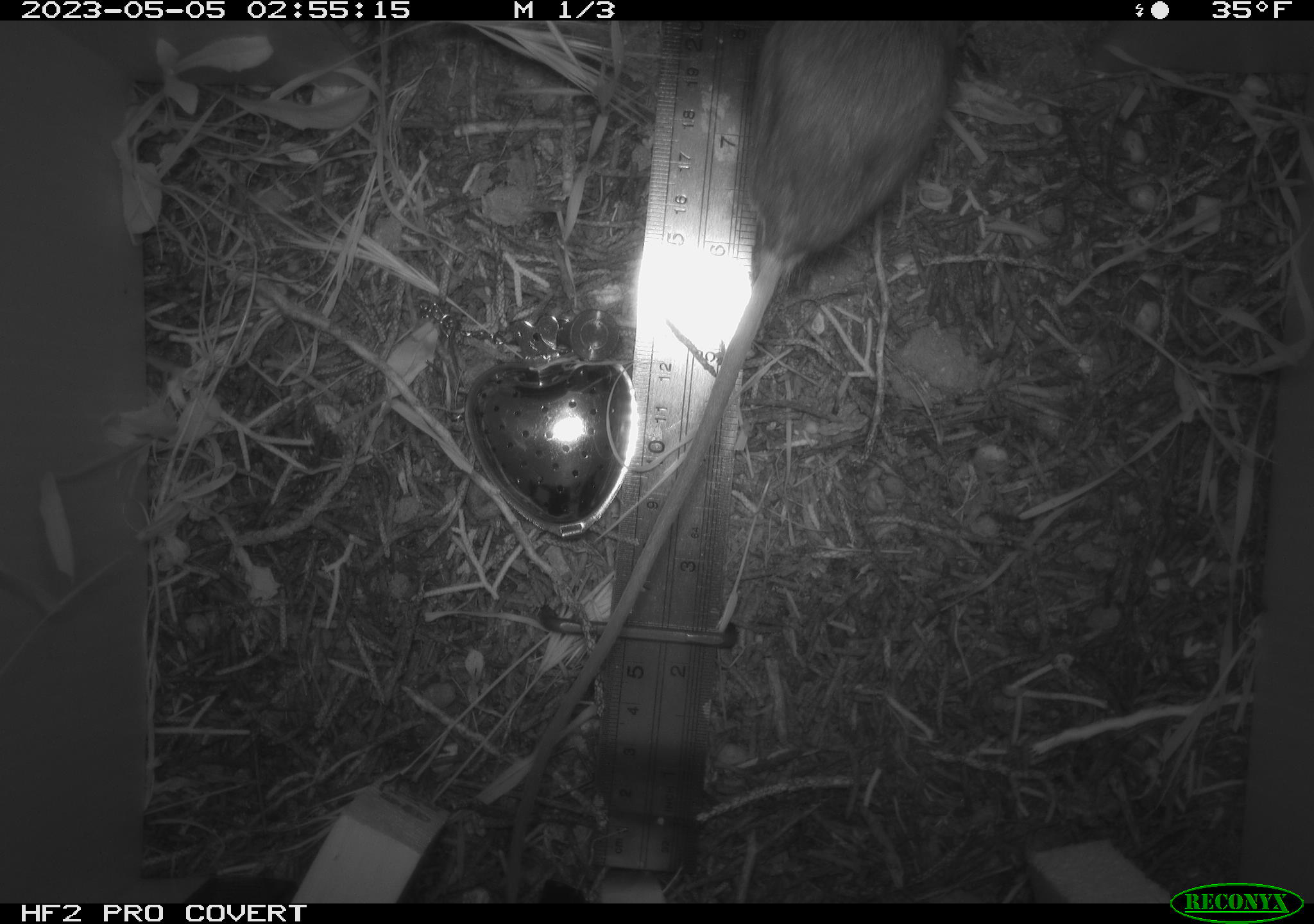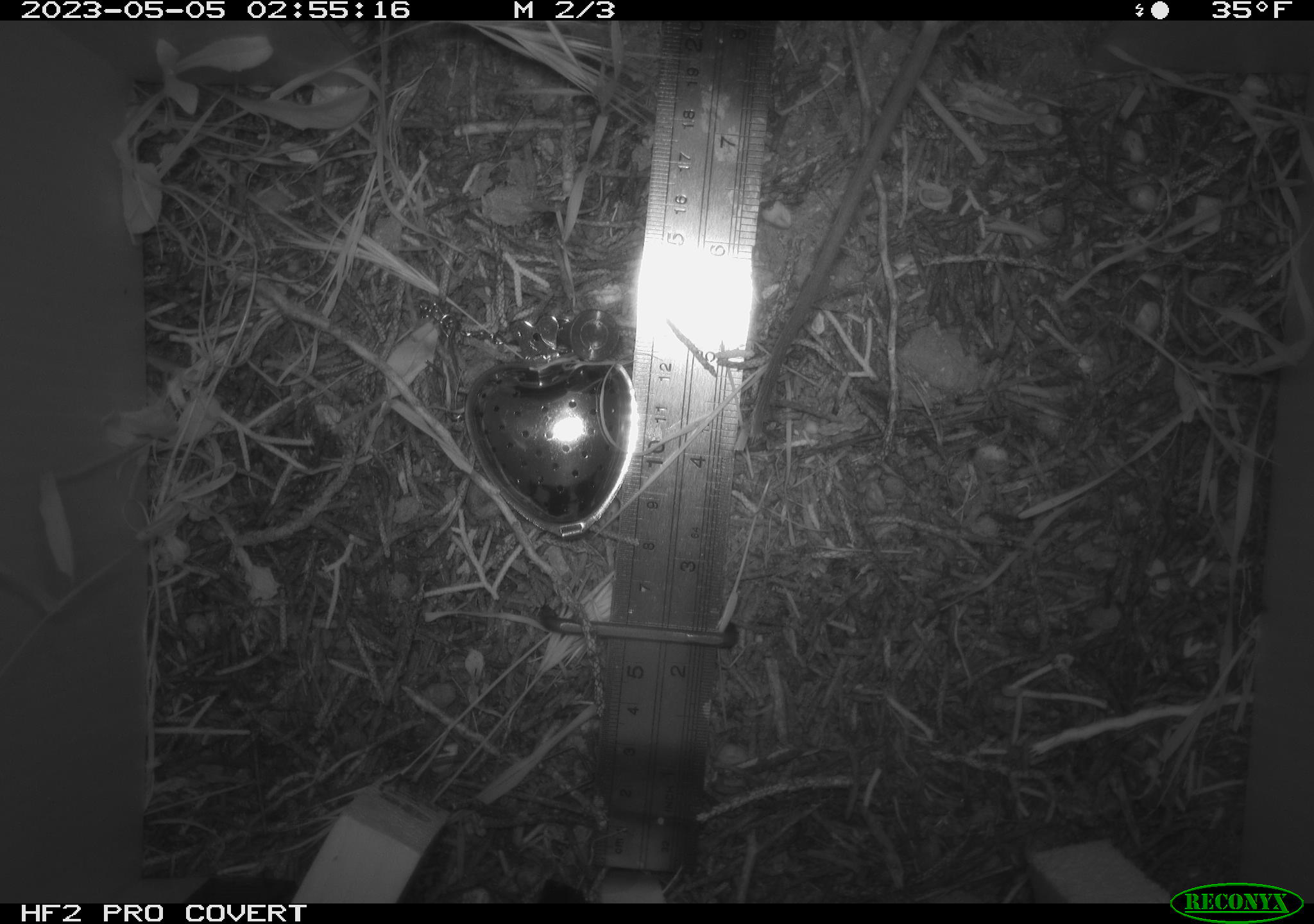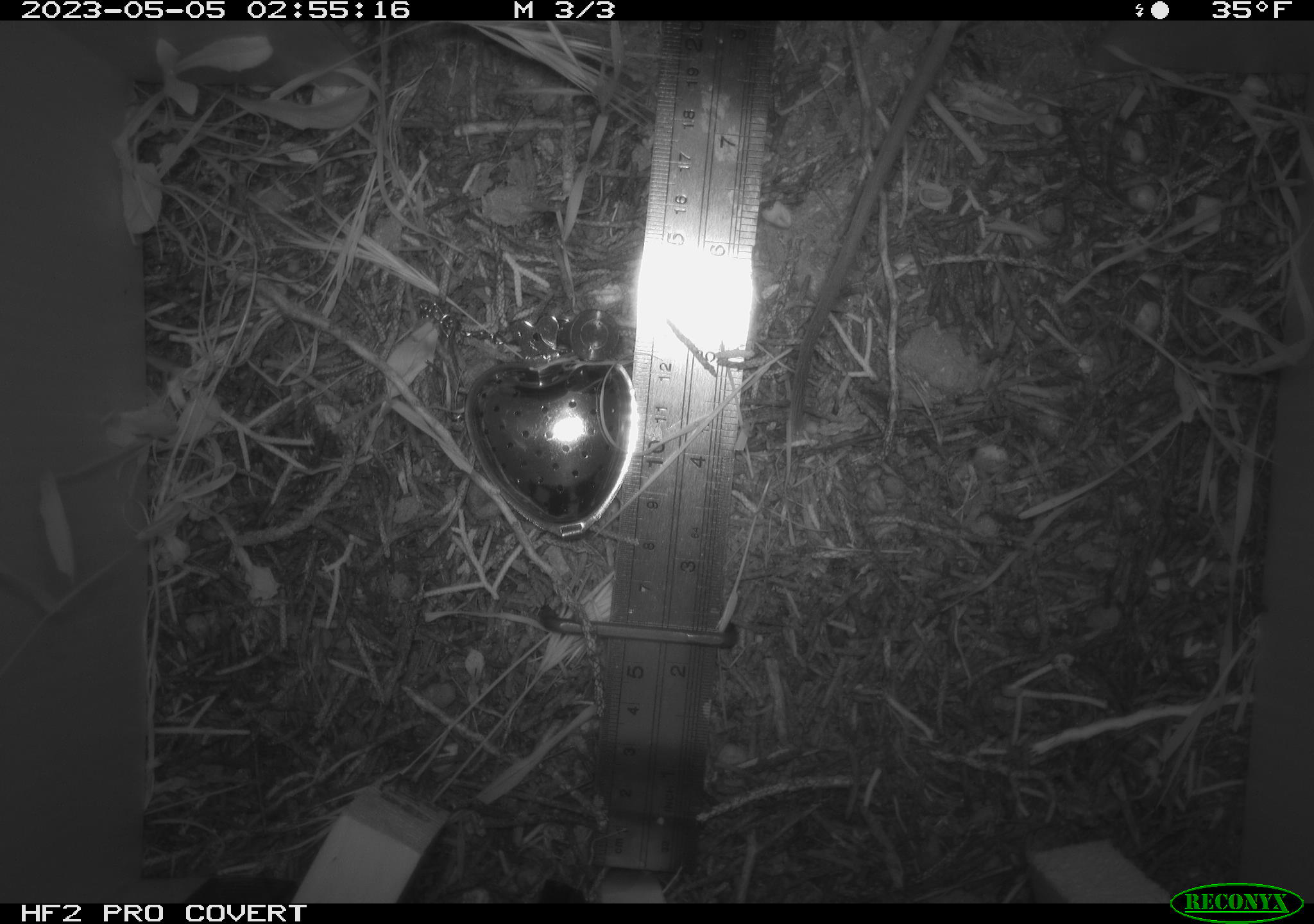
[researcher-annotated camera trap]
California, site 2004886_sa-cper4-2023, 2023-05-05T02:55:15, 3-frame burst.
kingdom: Animalia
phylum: Chordata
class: Mammalia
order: Rodentia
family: Heteromyidae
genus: Dipodomys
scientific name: Dipodomys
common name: kangaroo rats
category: dipodomys species